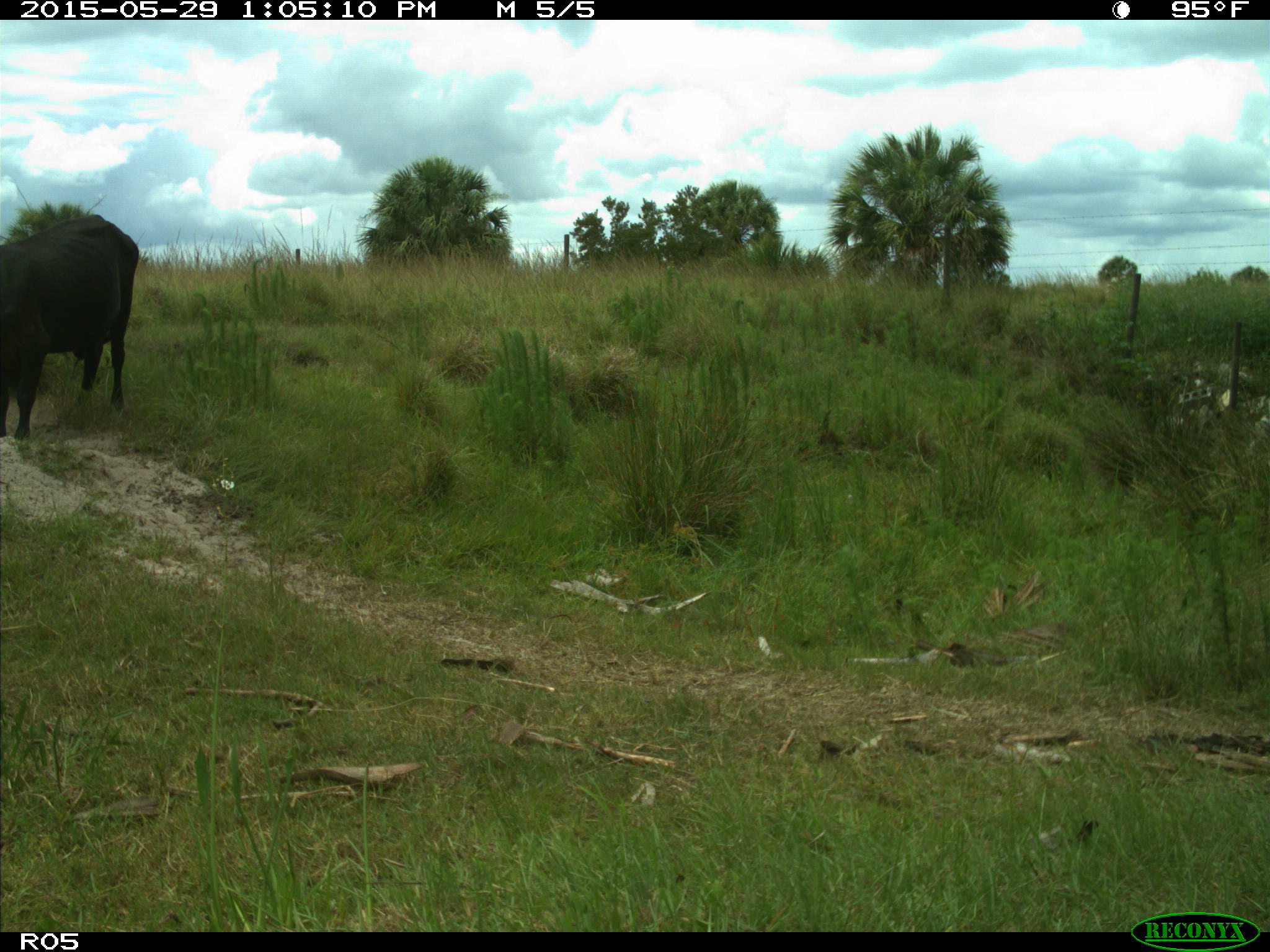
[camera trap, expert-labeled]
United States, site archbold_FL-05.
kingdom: Animalia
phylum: Chordata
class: Mammalia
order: Artiodactyla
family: Bovidae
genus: Bos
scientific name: Bos taurus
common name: domestic cow